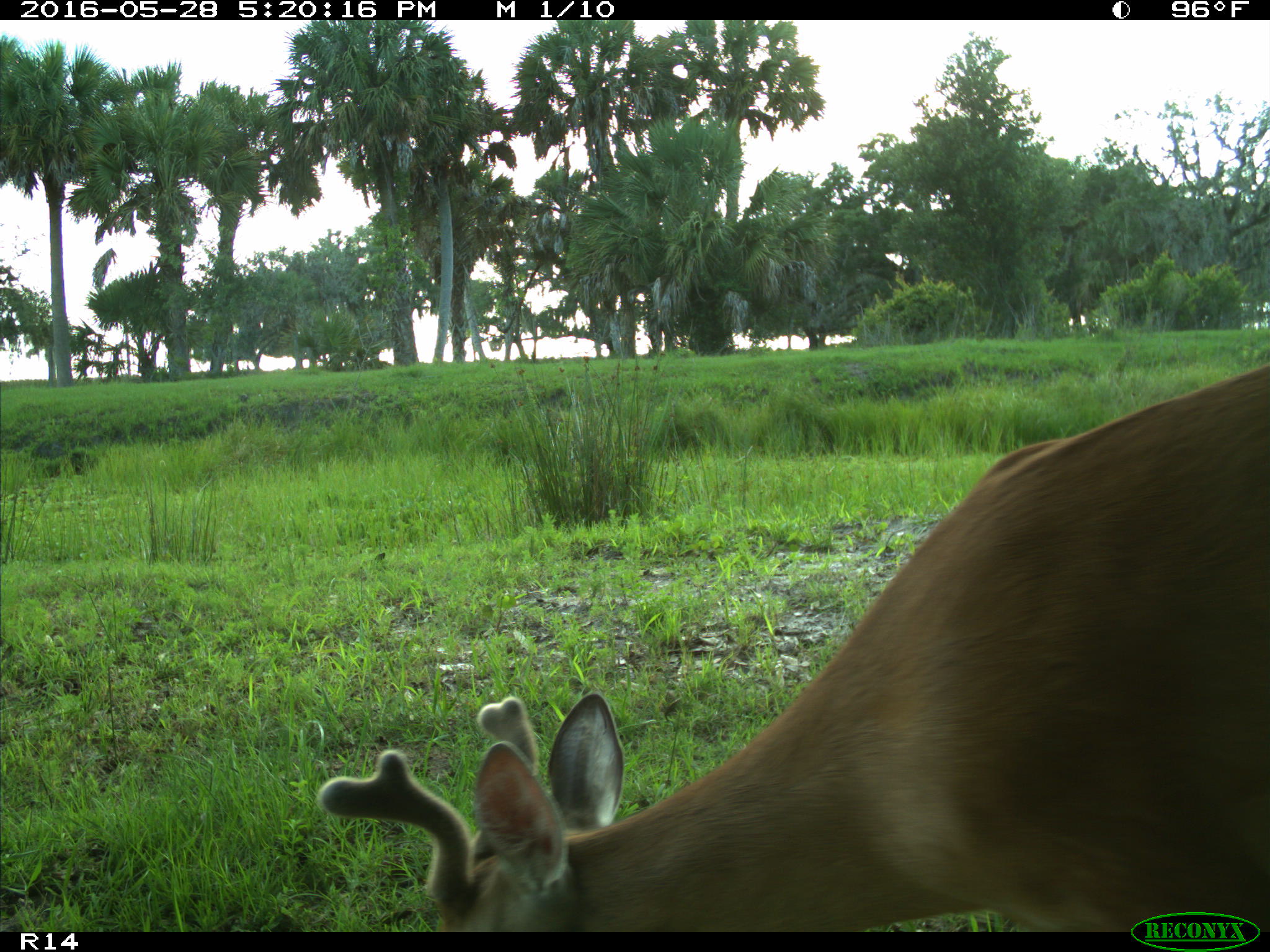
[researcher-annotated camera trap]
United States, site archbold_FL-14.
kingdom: Animalia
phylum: Chordata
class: Mammalia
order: Artiodactyla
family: Cervidae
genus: Odocoileus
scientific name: Odocoileus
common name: deer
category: unidentified deer